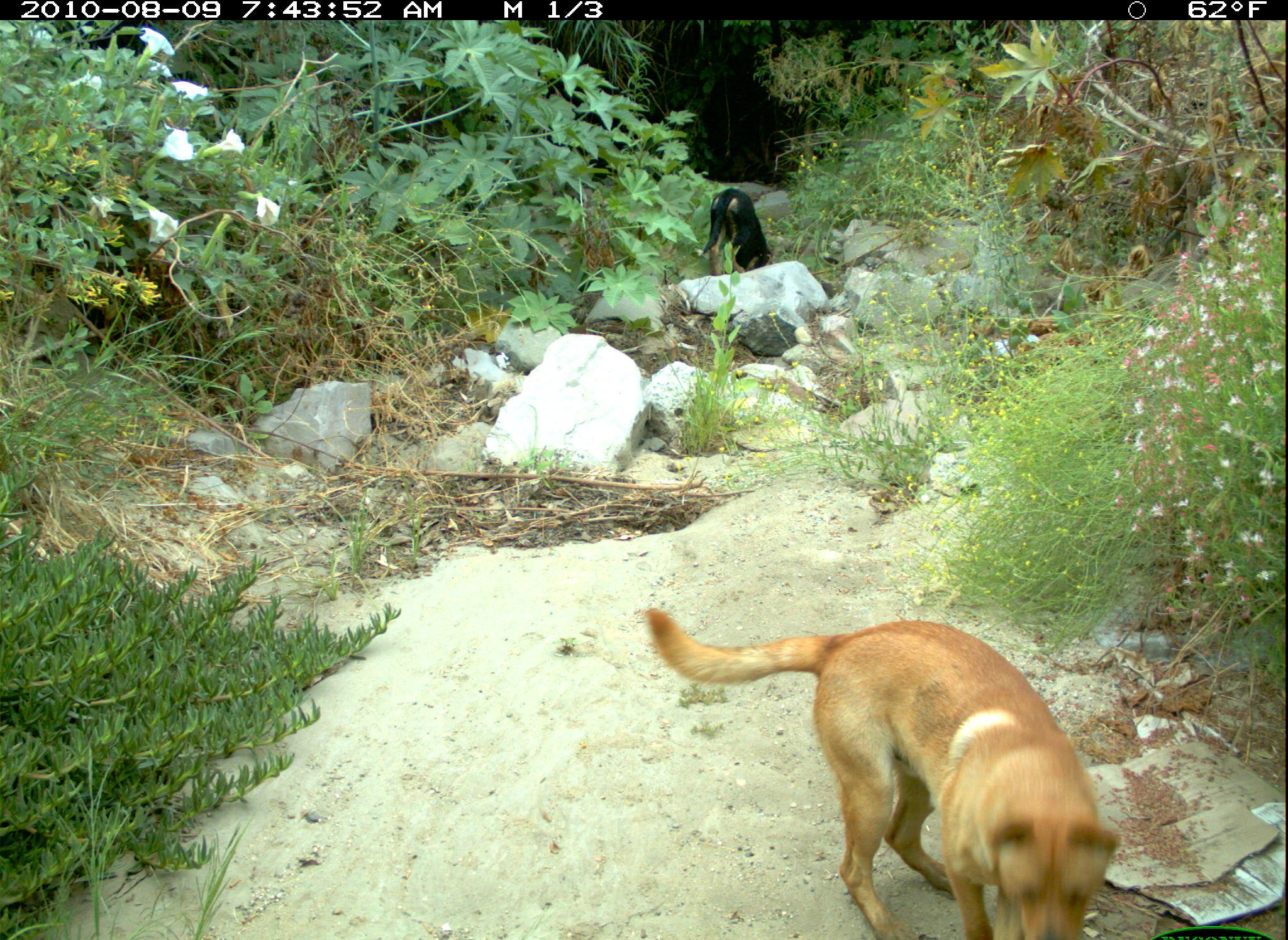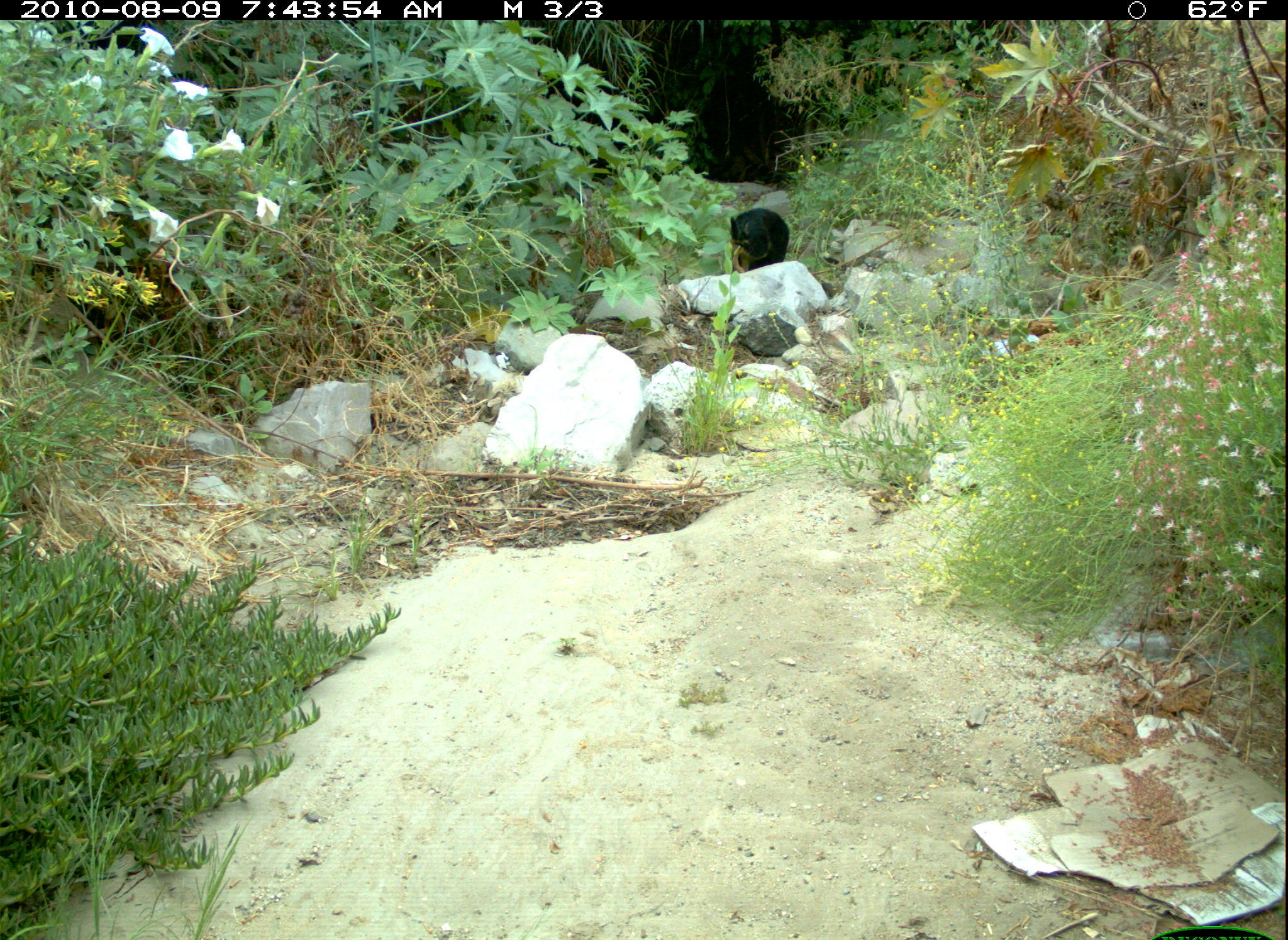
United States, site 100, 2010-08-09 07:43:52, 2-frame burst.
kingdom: Animalia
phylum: Chordata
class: Mammalia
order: Carnivora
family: Canidae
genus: Canis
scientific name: Canis familiaris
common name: domestic dog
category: dog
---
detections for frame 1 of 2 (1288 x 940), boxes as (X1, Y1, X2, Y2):
dog: (634, 599, 1125, 940)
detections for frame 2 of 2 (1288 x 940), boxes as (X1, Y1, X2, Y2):
dog: (728, 193, 795, 277)